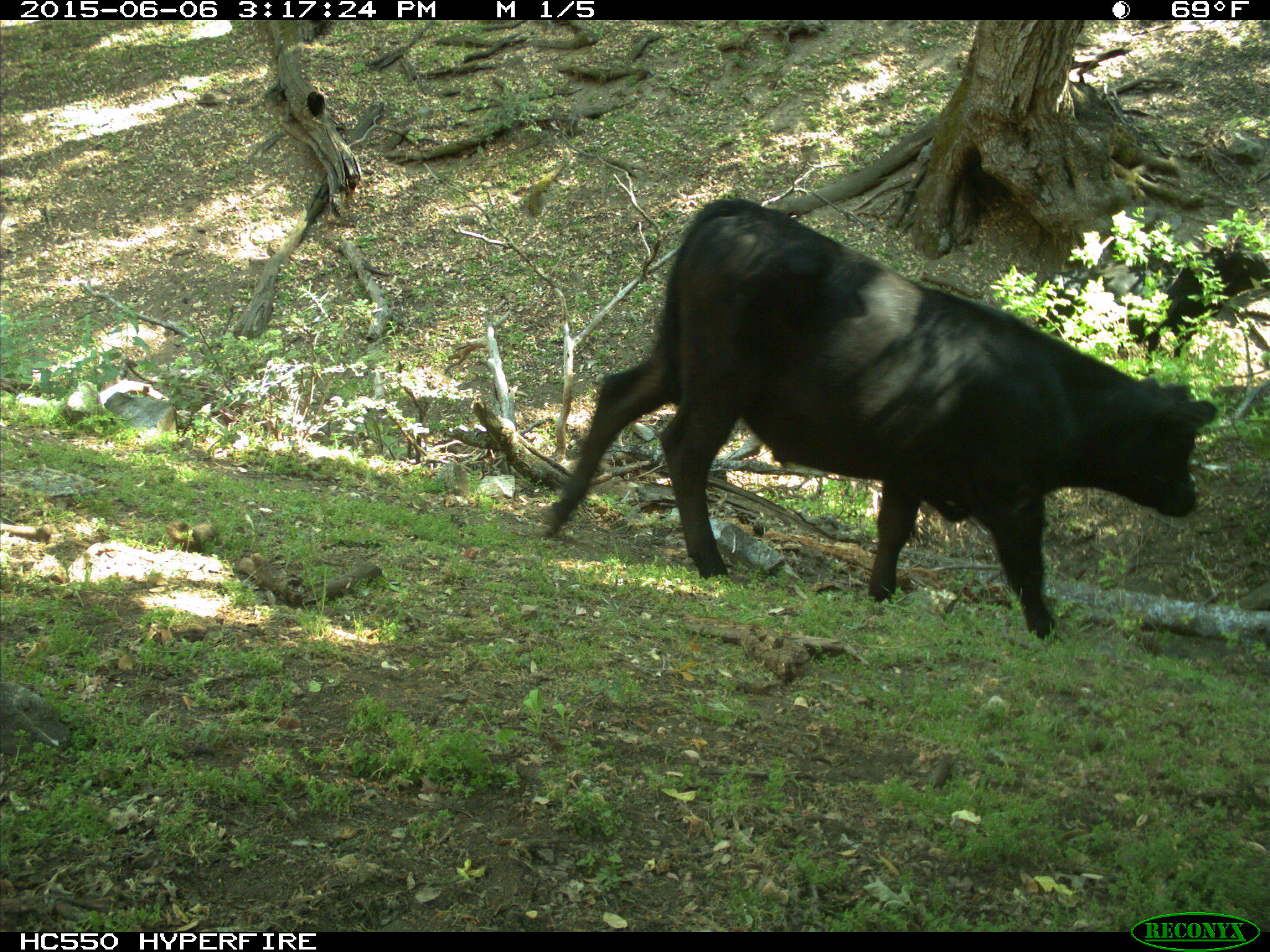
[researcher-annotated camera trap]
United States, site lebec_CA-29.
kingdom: Animalia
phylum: Chordata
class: Mammalia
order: Artiodactyla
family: Bovidae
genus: Bos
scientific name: Bos taurus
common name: domestic cow